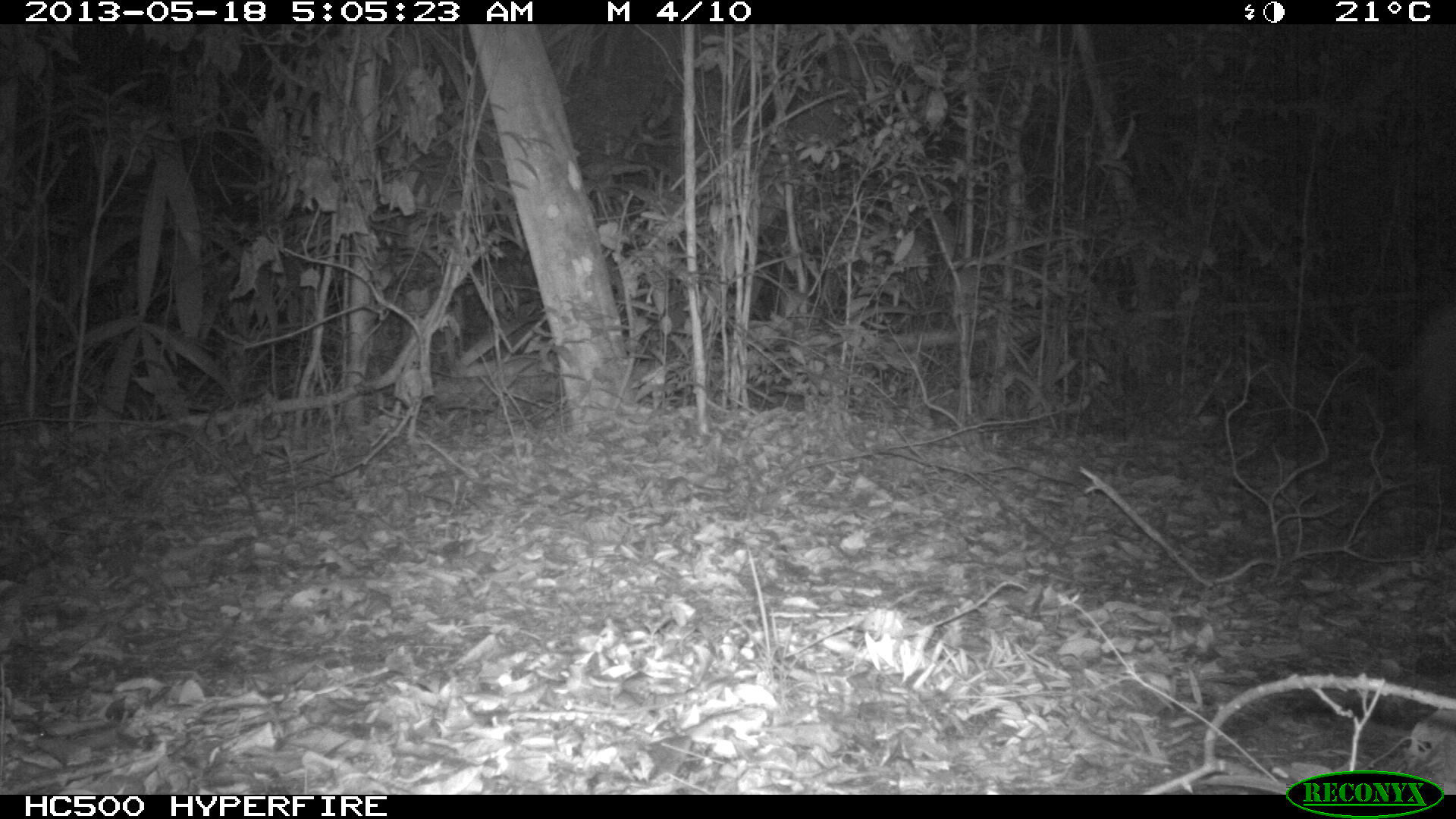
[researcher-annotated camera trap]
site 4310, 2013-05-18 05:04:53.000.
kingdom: Animalia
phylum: Chordata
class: Mammalia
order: Perissodactyla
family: Equidae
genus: Equus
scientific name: Equus ferus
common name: wild horse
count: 2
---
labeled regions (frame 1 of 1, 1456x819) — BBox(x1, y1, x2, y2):
equus ferus: BBox(1402, 300, 1456, 492)